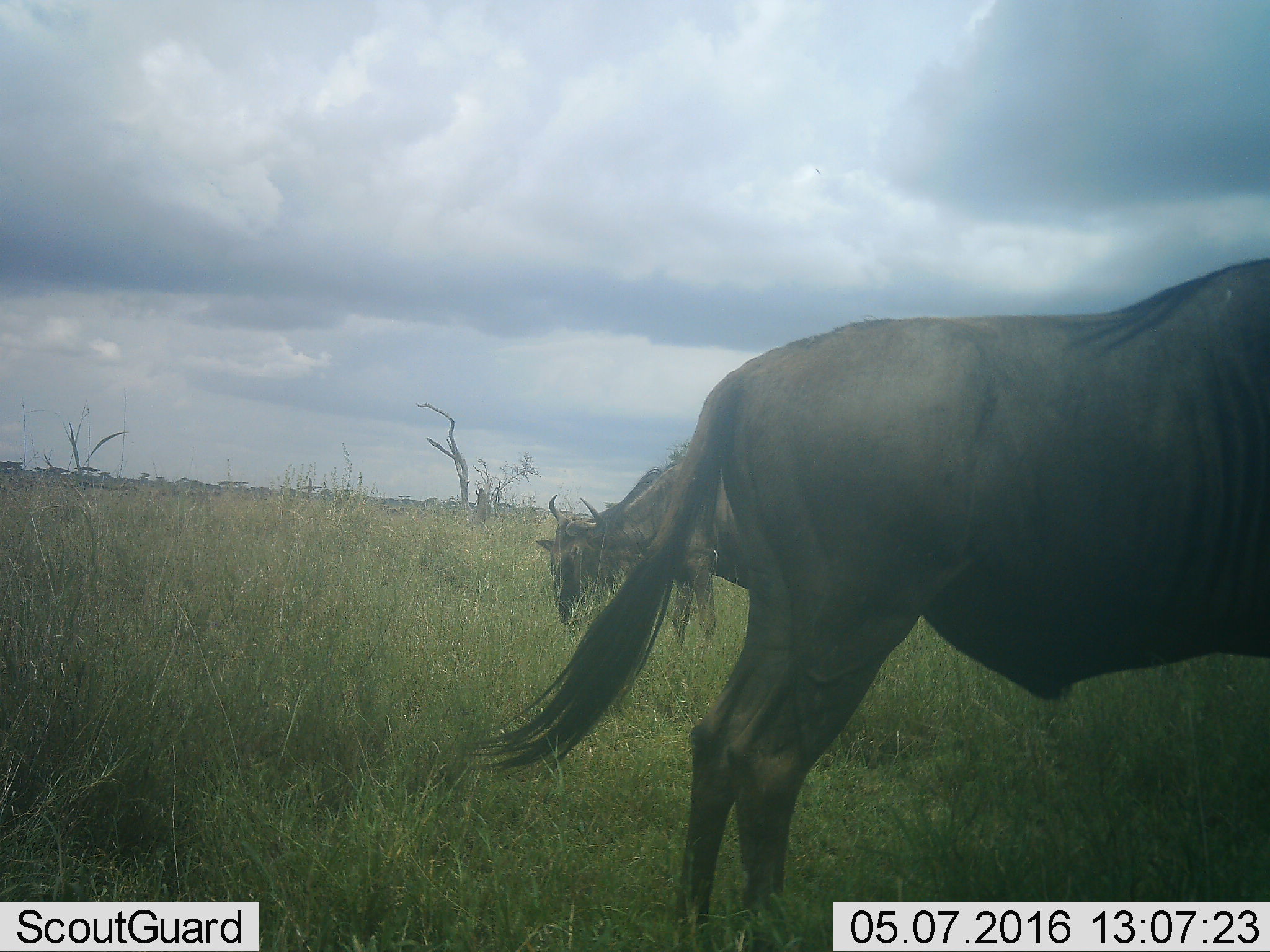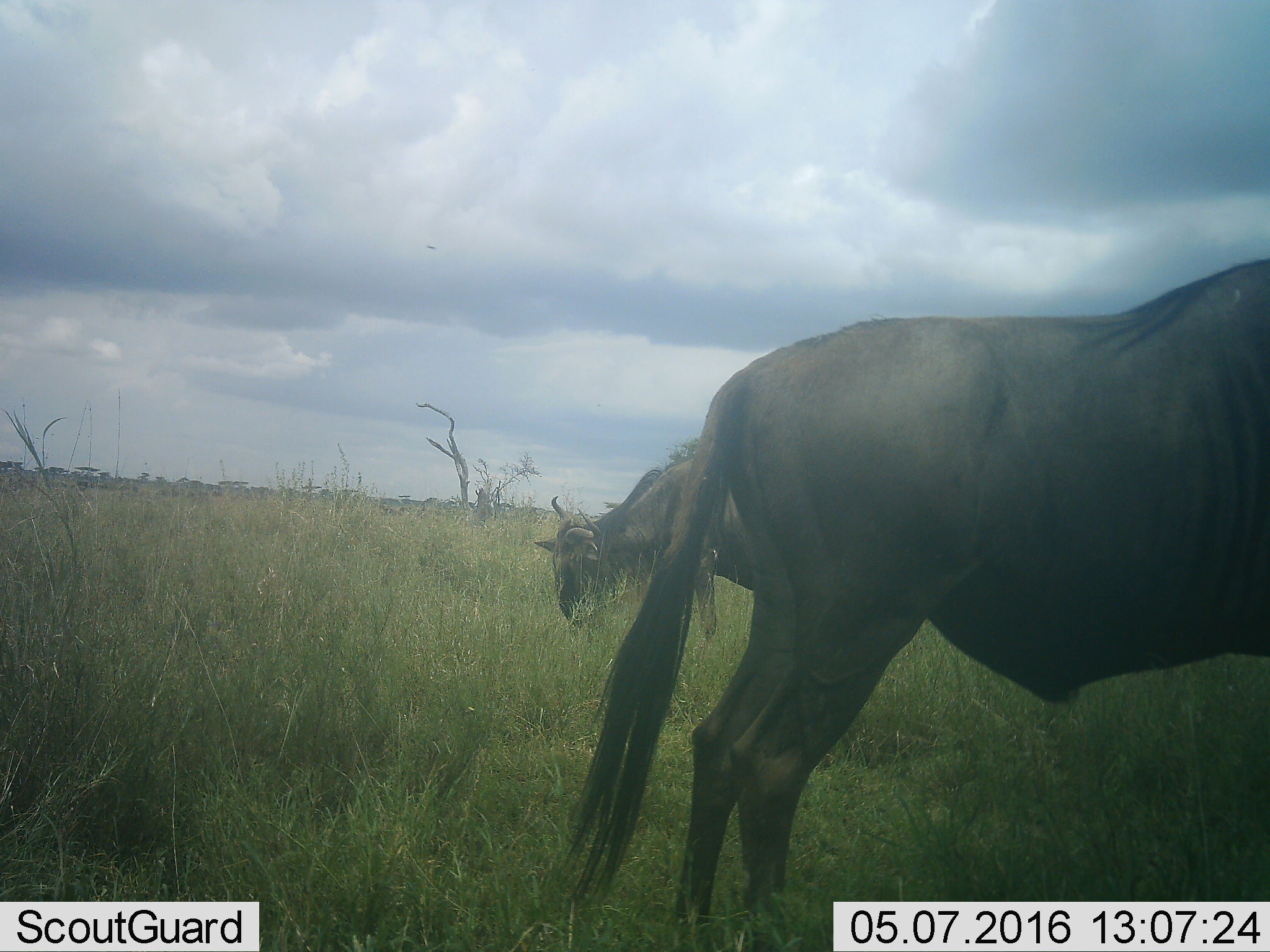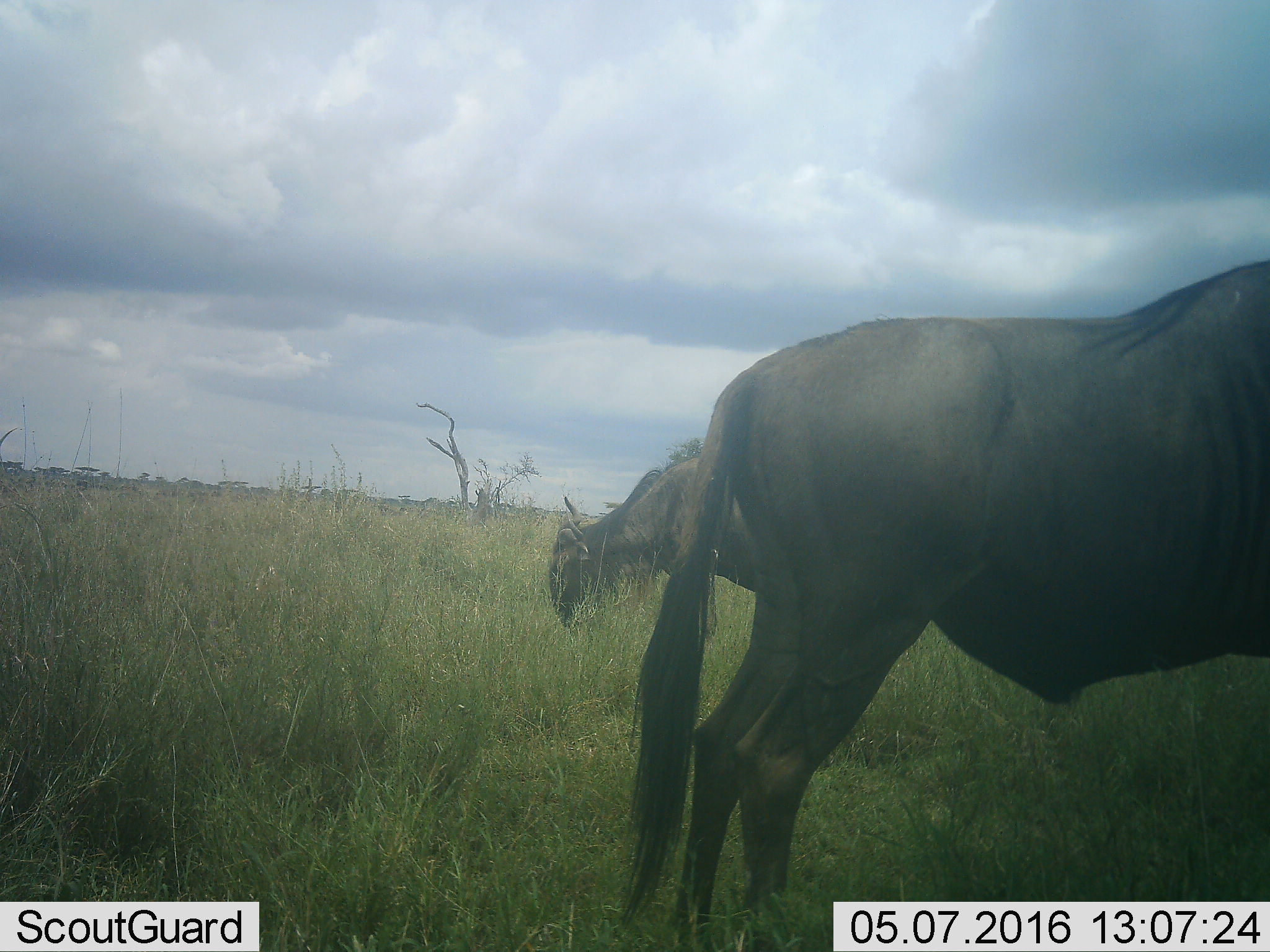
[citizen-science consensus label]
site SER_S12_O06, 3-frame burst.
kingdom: Animalia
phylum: Chordata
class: Mammalia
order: Artiodactyla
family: Bovidae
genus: Connochaetes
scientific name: Connochaetes taurinus taurinus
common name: blue wildebeest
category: wildebeestblue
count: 2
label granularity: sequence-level